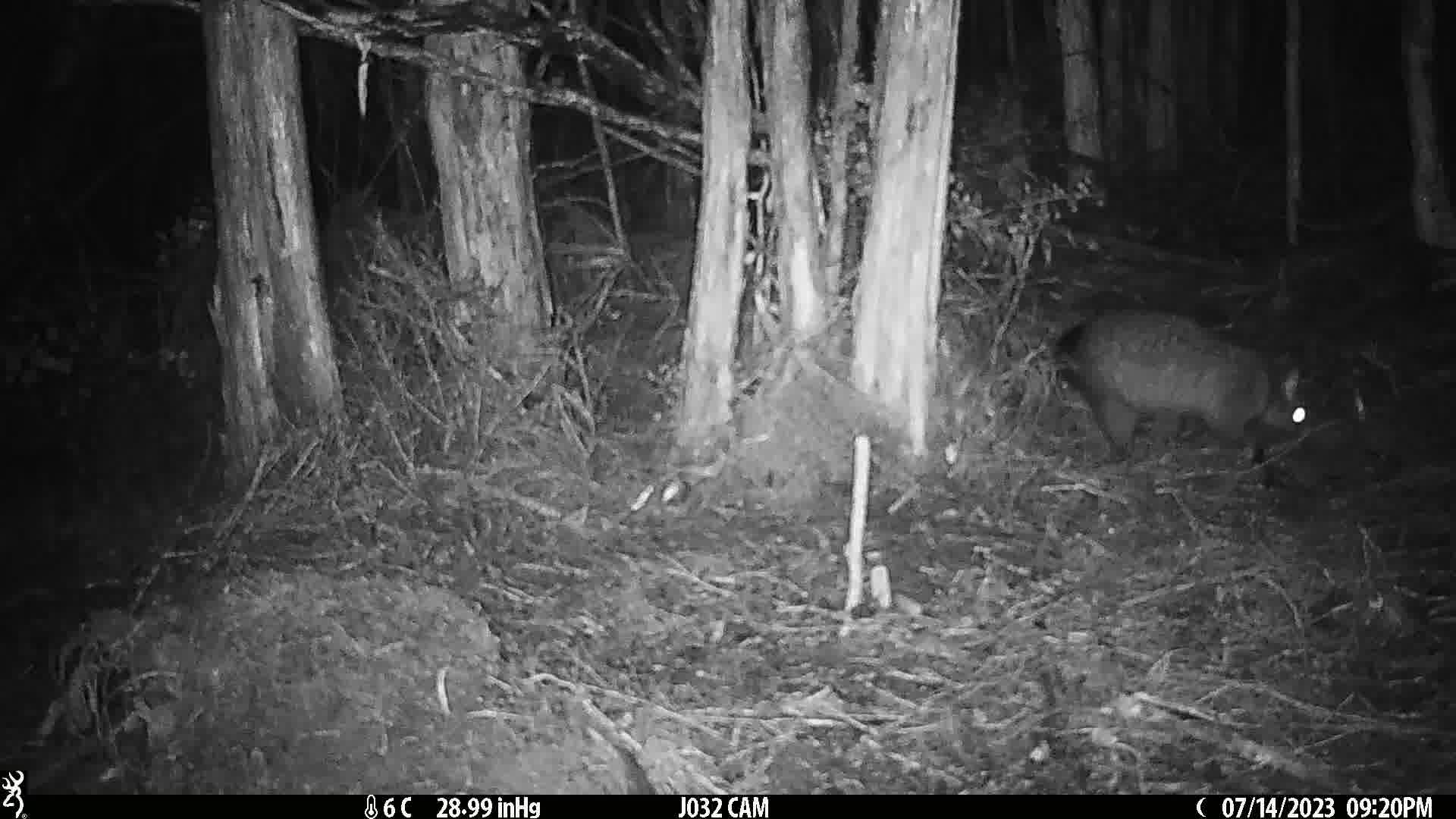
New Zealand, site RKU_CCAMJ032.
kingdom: Animalia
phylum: Chordata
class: Mammalia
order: Diprotodontia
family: Phalangeridae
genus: Trichosurus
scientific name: Trichosurus vulpecula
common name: common brushtail possum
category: possum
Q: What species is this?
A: Possum (common brushtail possum) (Trichosurus vulpecula).